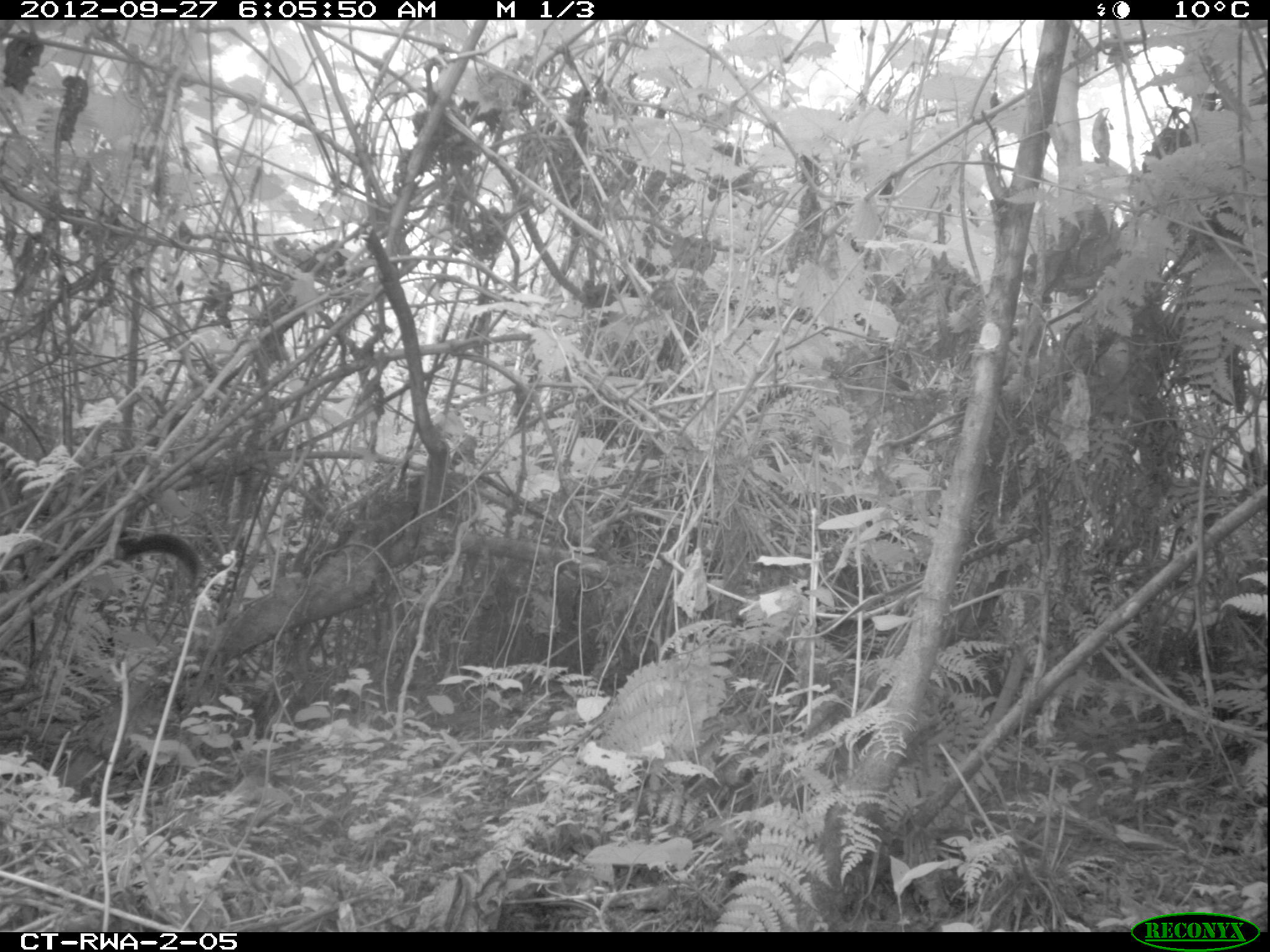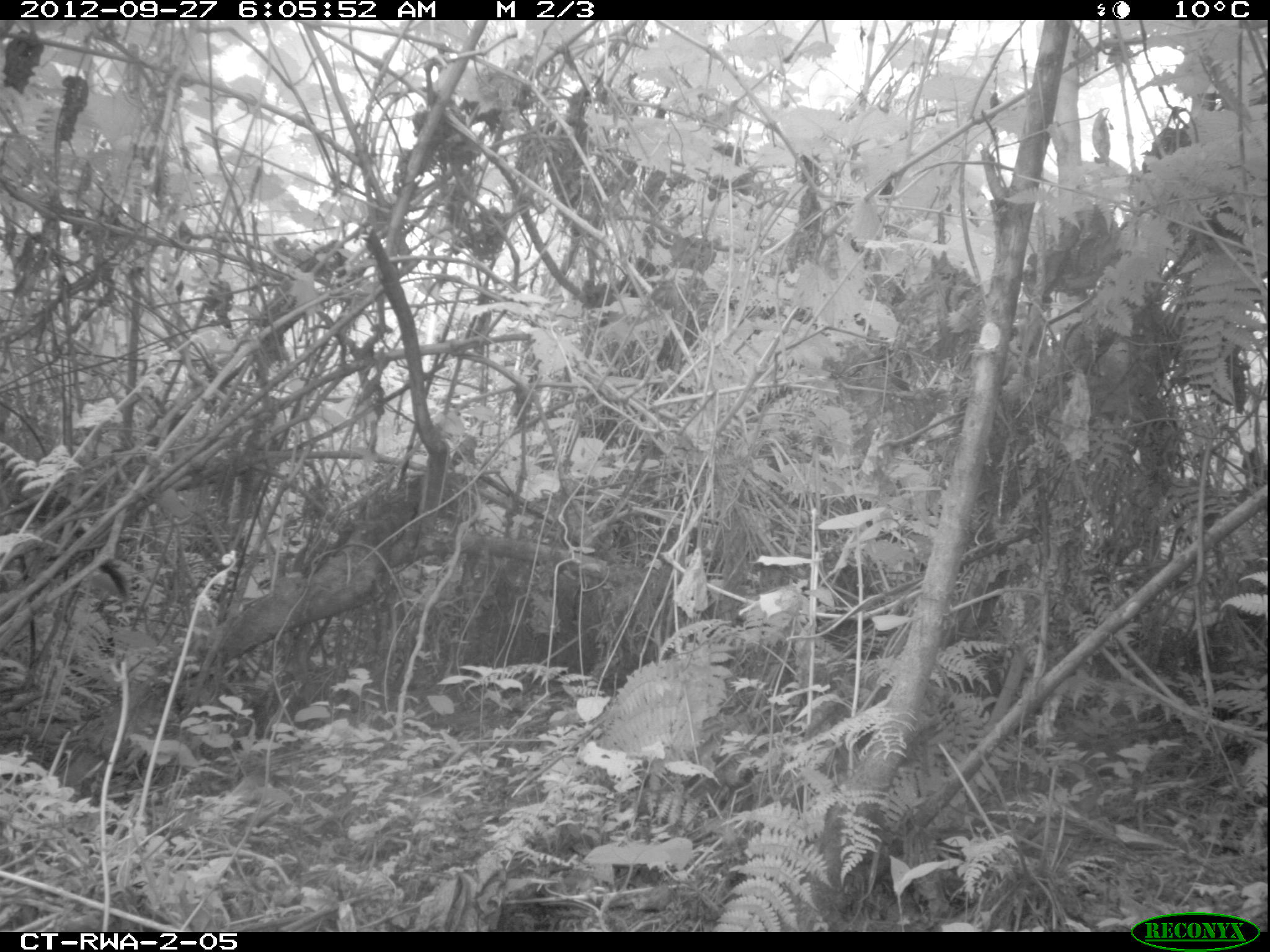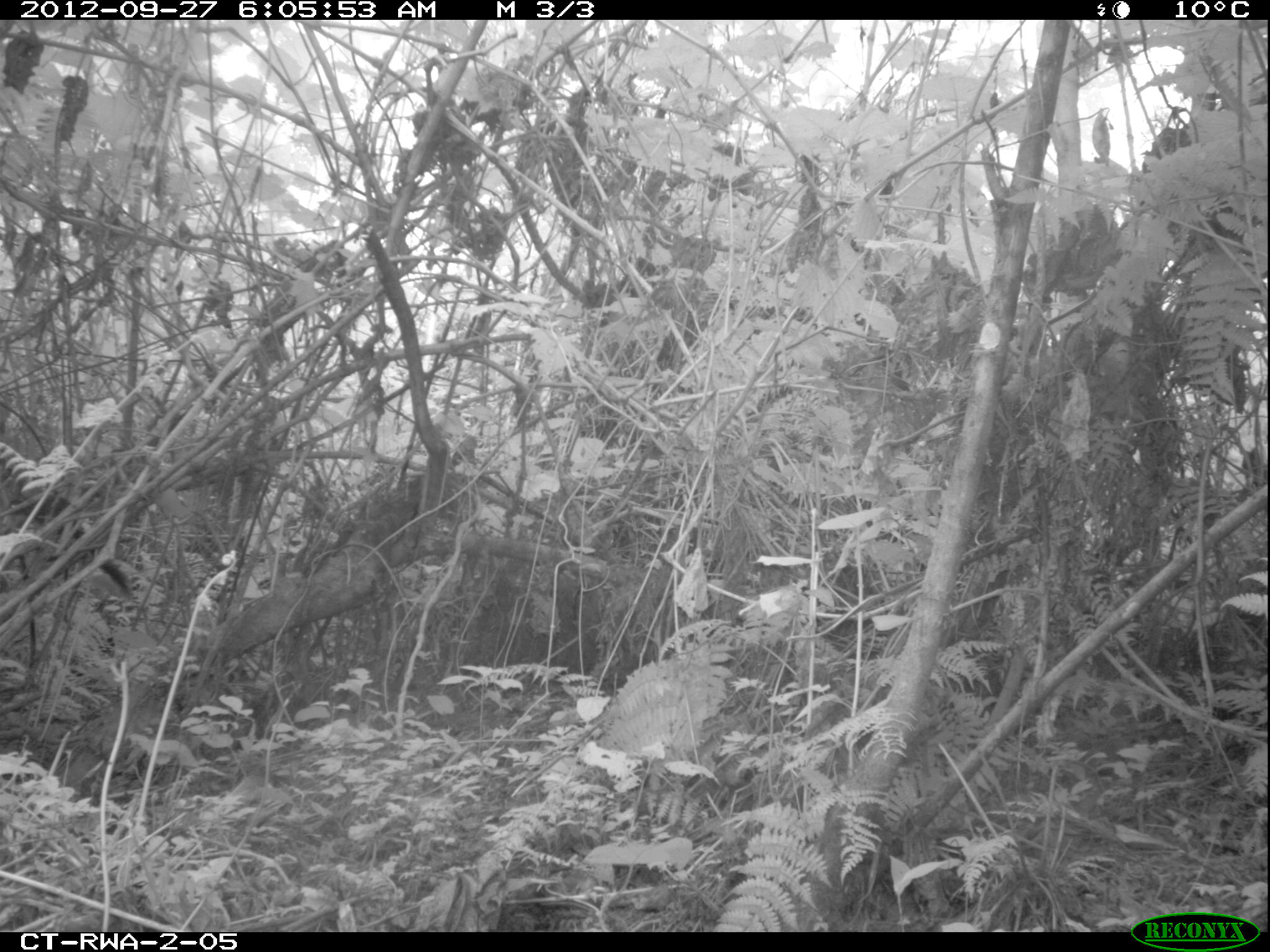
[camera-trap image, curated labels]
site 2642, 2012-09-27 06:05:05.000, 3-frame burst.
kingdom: Animalia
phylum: Chordata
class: Mammalia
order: Rodentia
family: Sciuridae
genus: Funisciurus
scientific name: Funisciurus carruthersi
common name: carruther's mountain squirrel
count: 1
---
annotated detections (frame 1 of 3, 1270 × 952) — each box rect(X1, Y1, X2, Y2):
funisciurus carruthersi: rect(71, 525, 197, 583)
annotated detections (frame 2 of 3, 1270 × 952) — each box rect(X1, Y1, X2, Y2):
funisciurus carruthersi: rect(6, 464, 129, 598)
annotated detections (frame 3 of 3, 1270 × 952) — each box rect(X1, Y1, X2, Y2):
funisciurus carruthersi: rect(6, 464, 129, 598)